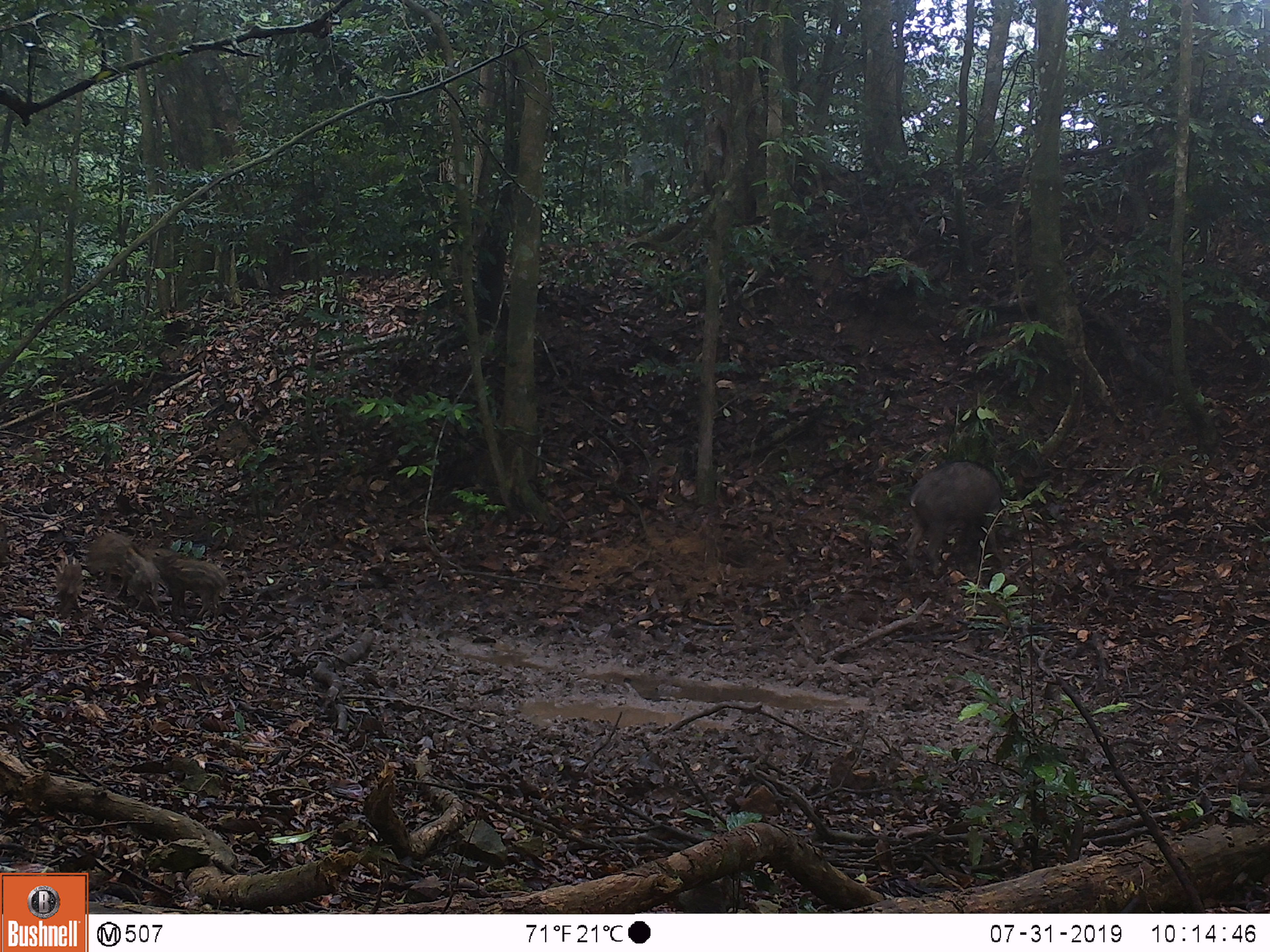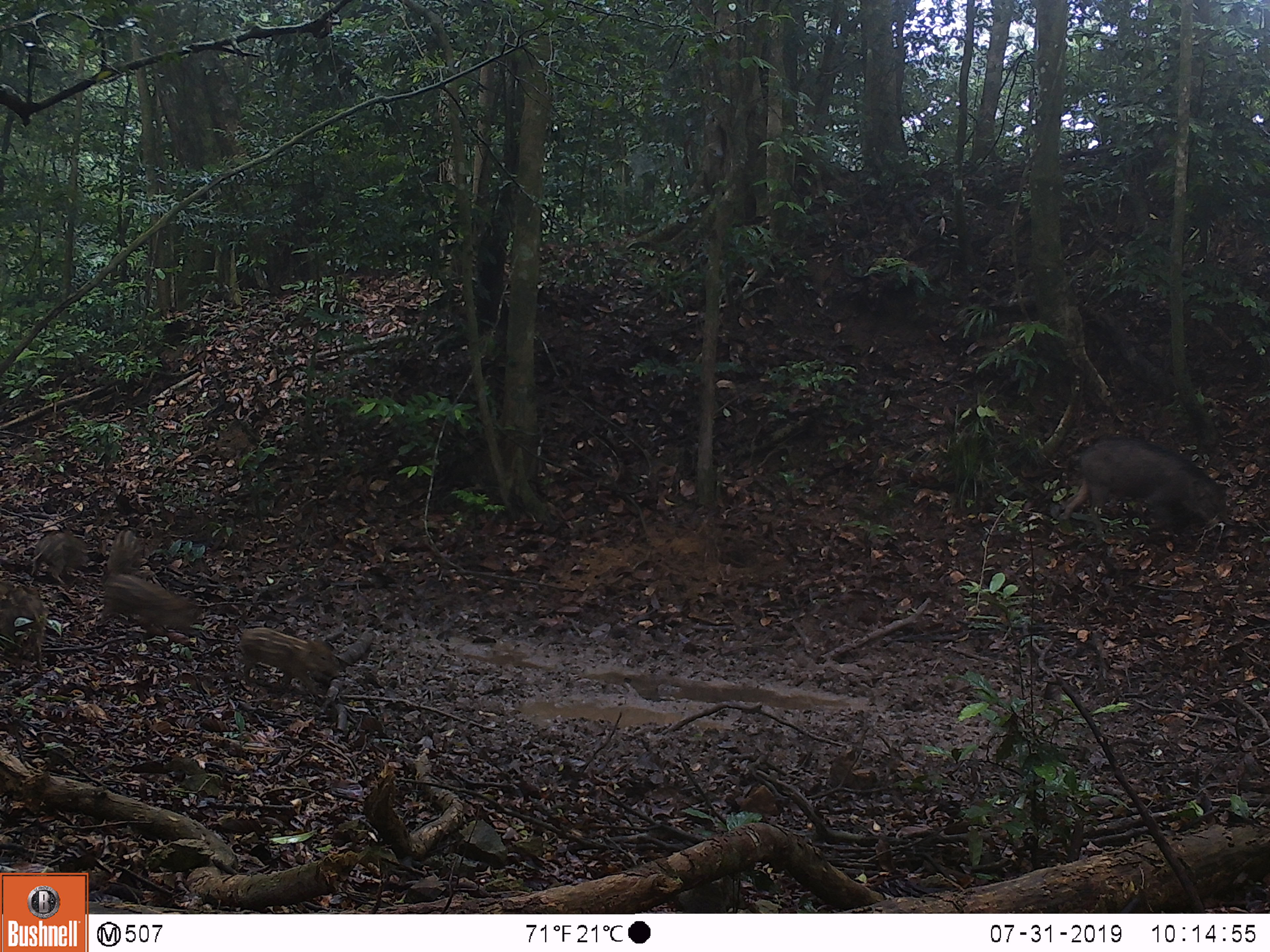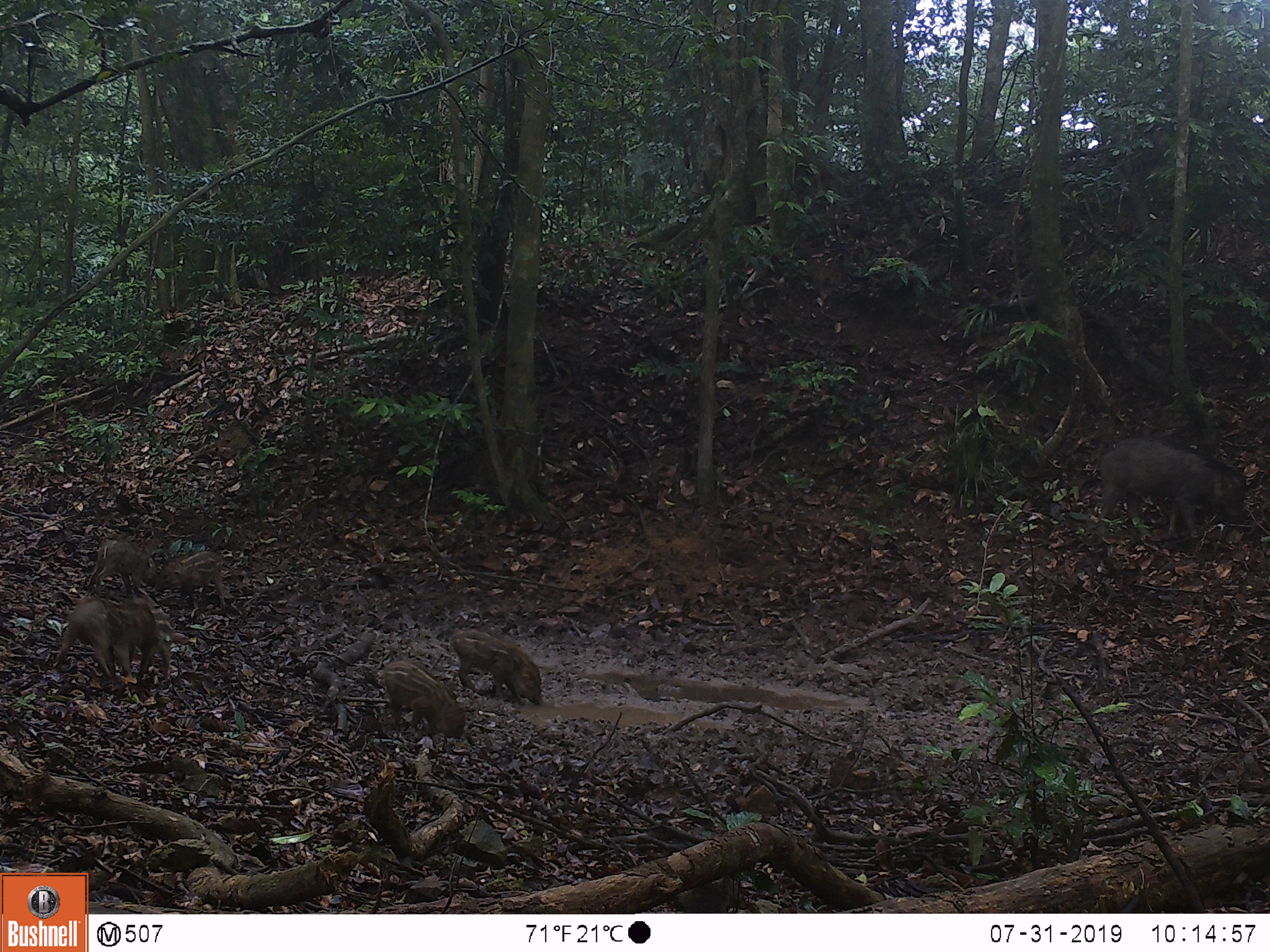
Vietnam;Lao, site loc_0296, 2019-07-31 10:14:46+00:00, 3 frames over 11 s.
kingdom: Animalia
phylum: Chordata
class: Mammalia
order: Artiodactyla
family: Suidae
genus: Sus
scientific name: Sus scrofa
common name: eurasian wild pig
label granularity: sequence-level